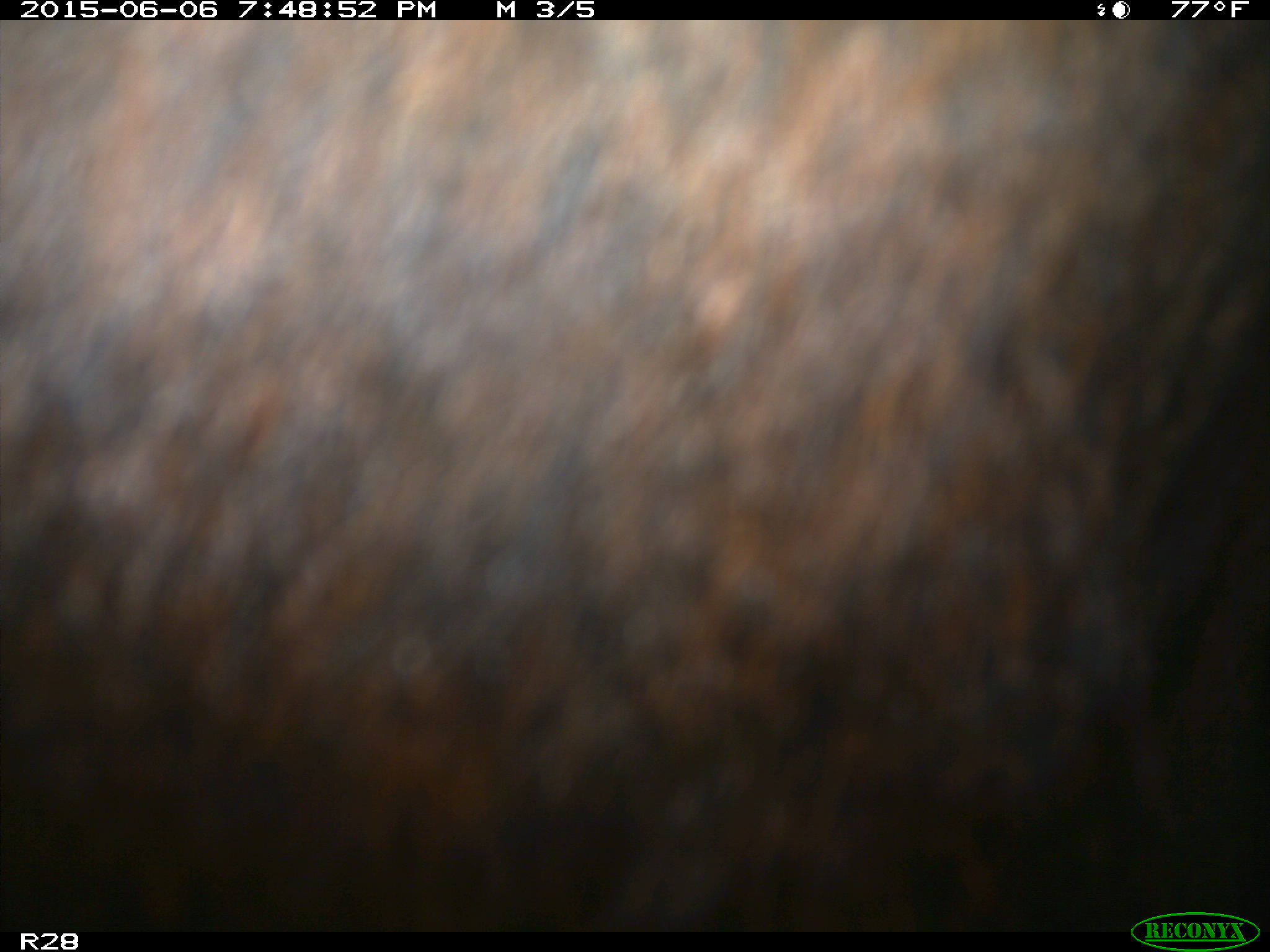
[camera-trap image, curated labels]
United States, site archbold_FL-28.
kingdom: Animalia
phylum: Chordata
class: Mammalia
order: Artiodactyla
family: Bovidae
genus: Bos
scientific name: Bos taurus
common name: domestic cow